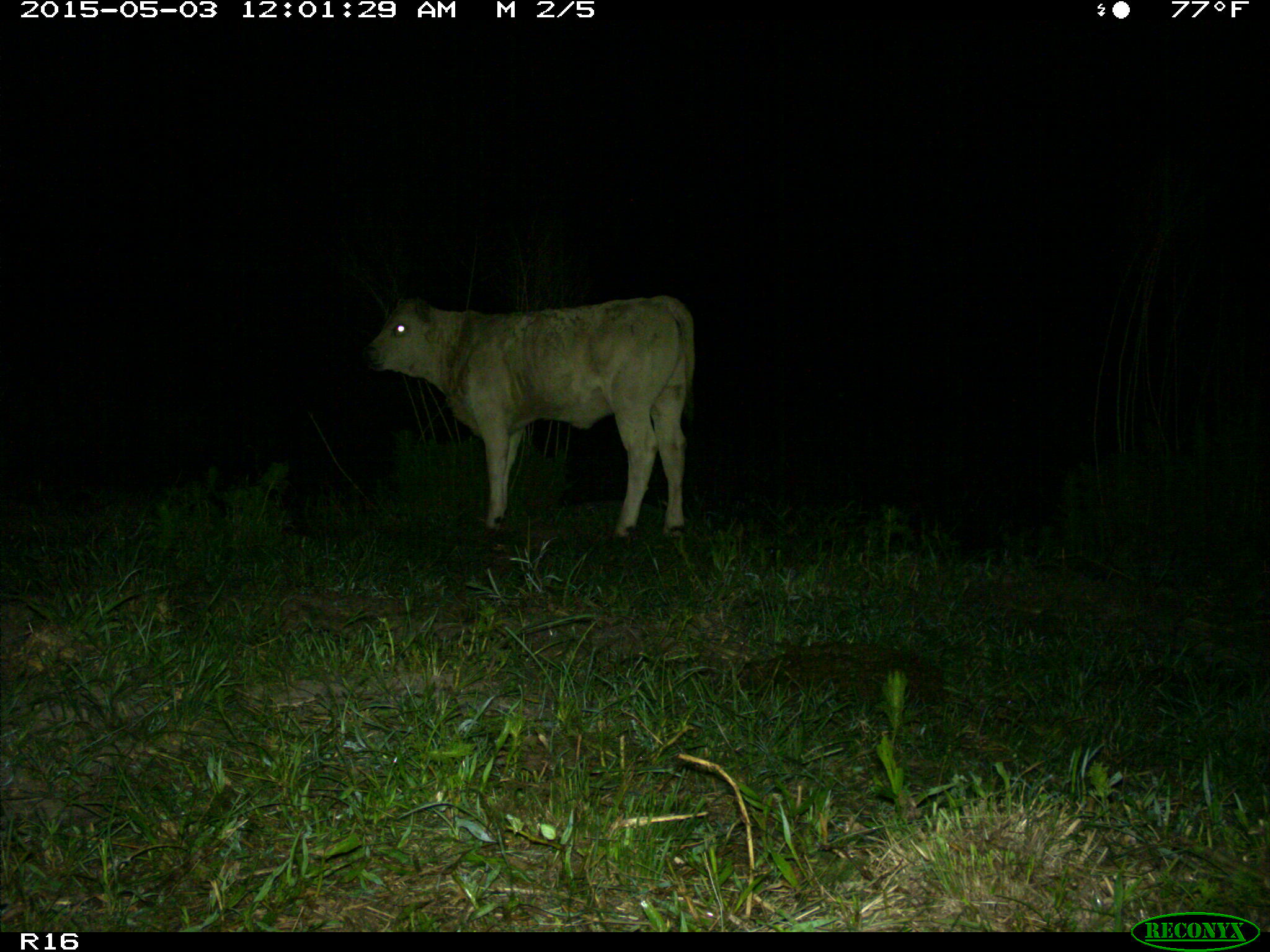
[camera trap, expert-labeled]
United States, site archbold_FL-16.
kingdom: Animalia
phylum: Chordata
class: Mammalia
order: Artiodactyla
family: Bovidae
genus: Bos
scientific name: Bos taurus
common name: domestic cow